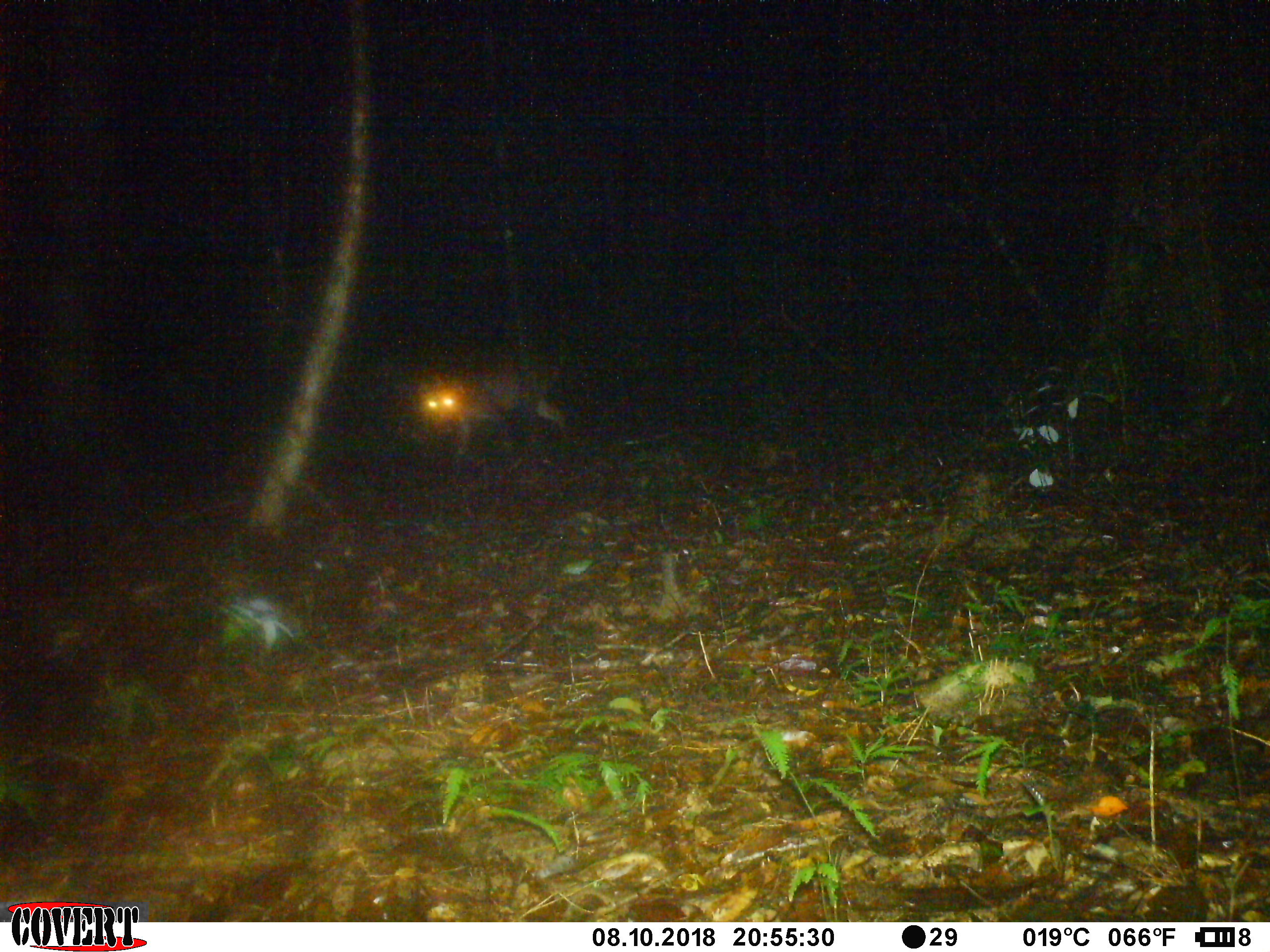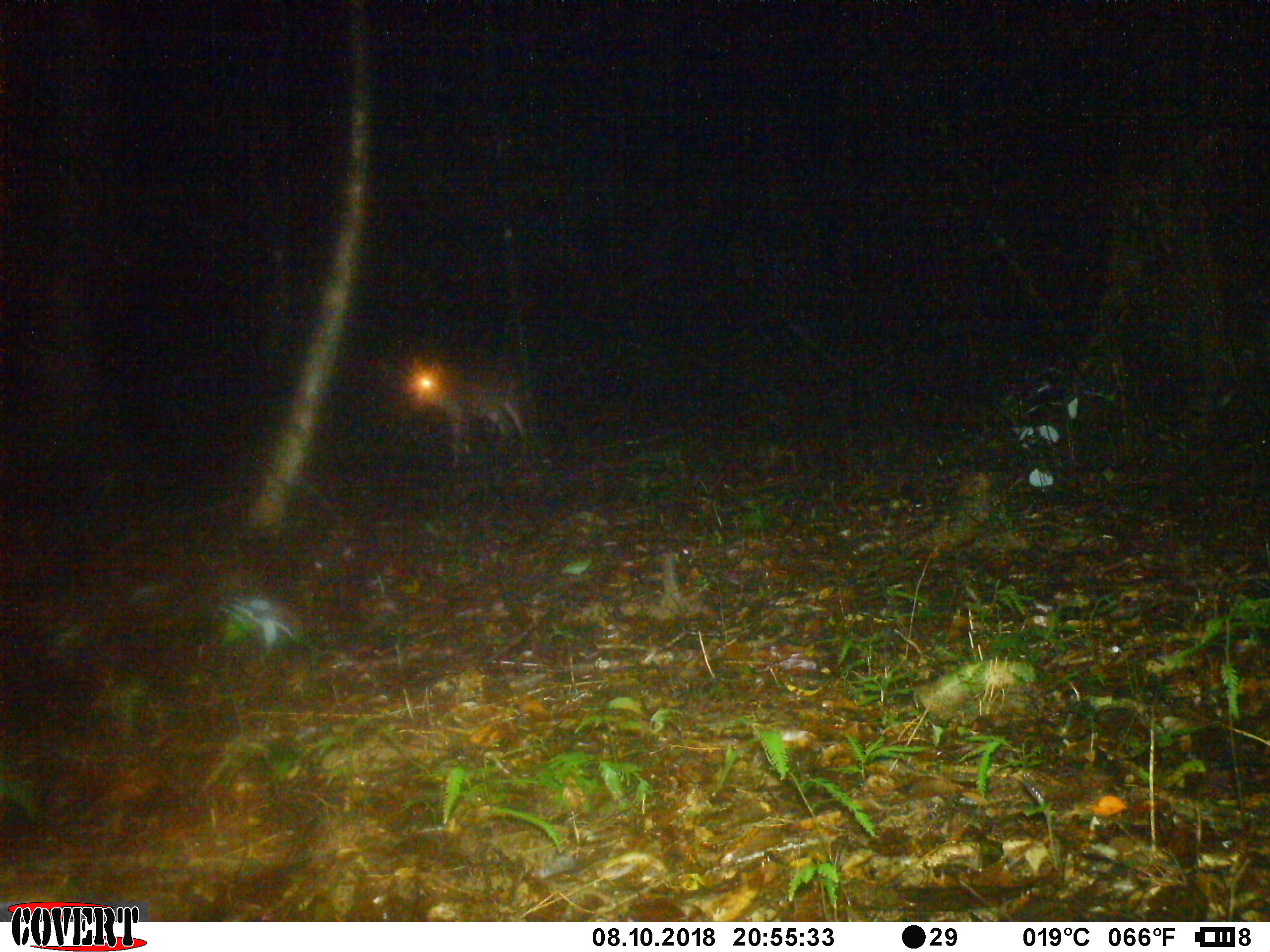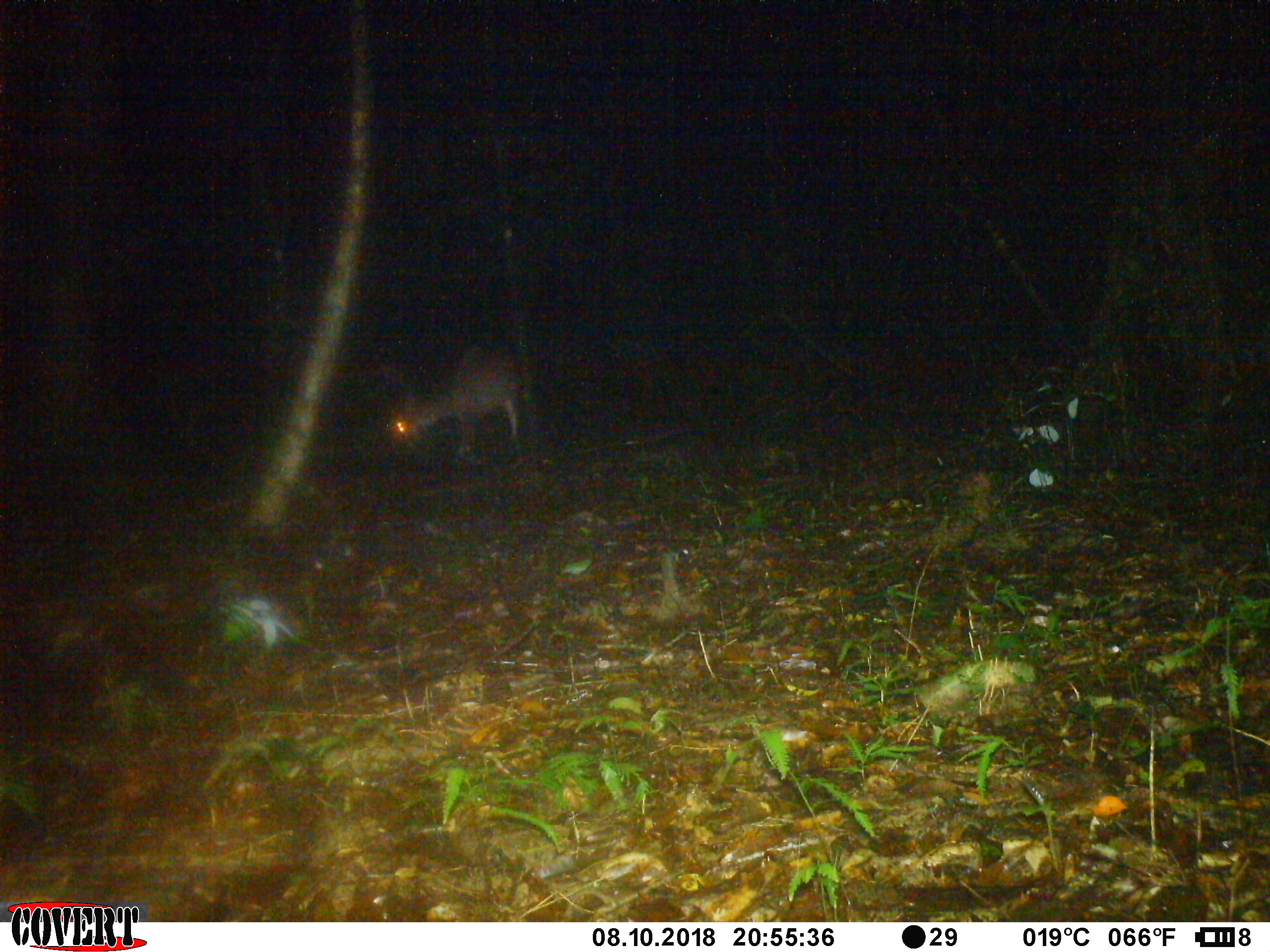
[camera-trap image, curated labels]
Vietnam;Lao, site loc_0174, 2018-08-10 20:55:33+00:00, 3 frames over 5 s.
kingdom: Animalia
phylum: Chordata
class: Mammalia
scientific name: Laurasiatheria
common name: ungulate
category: unidentified ungulates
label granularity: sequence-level